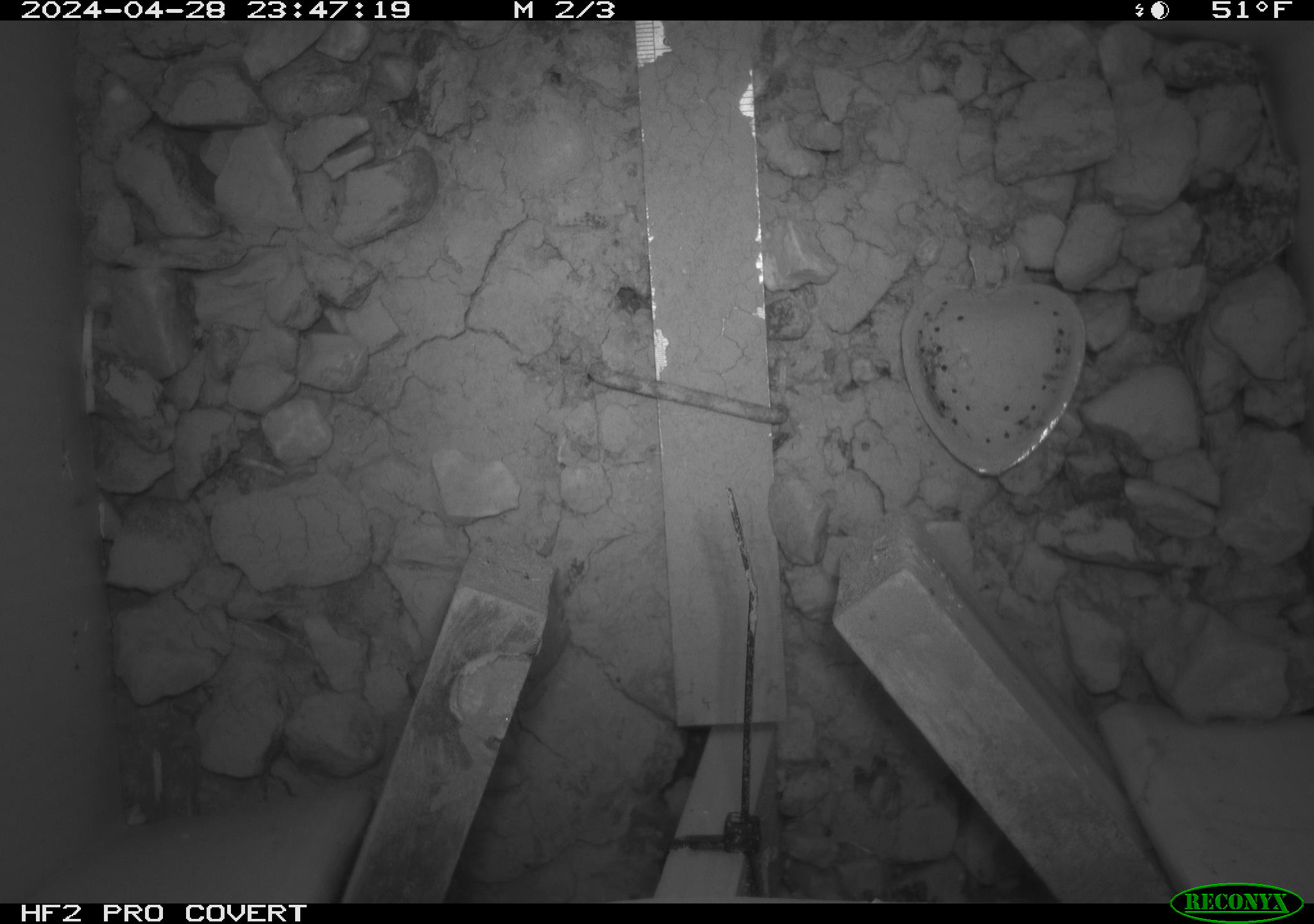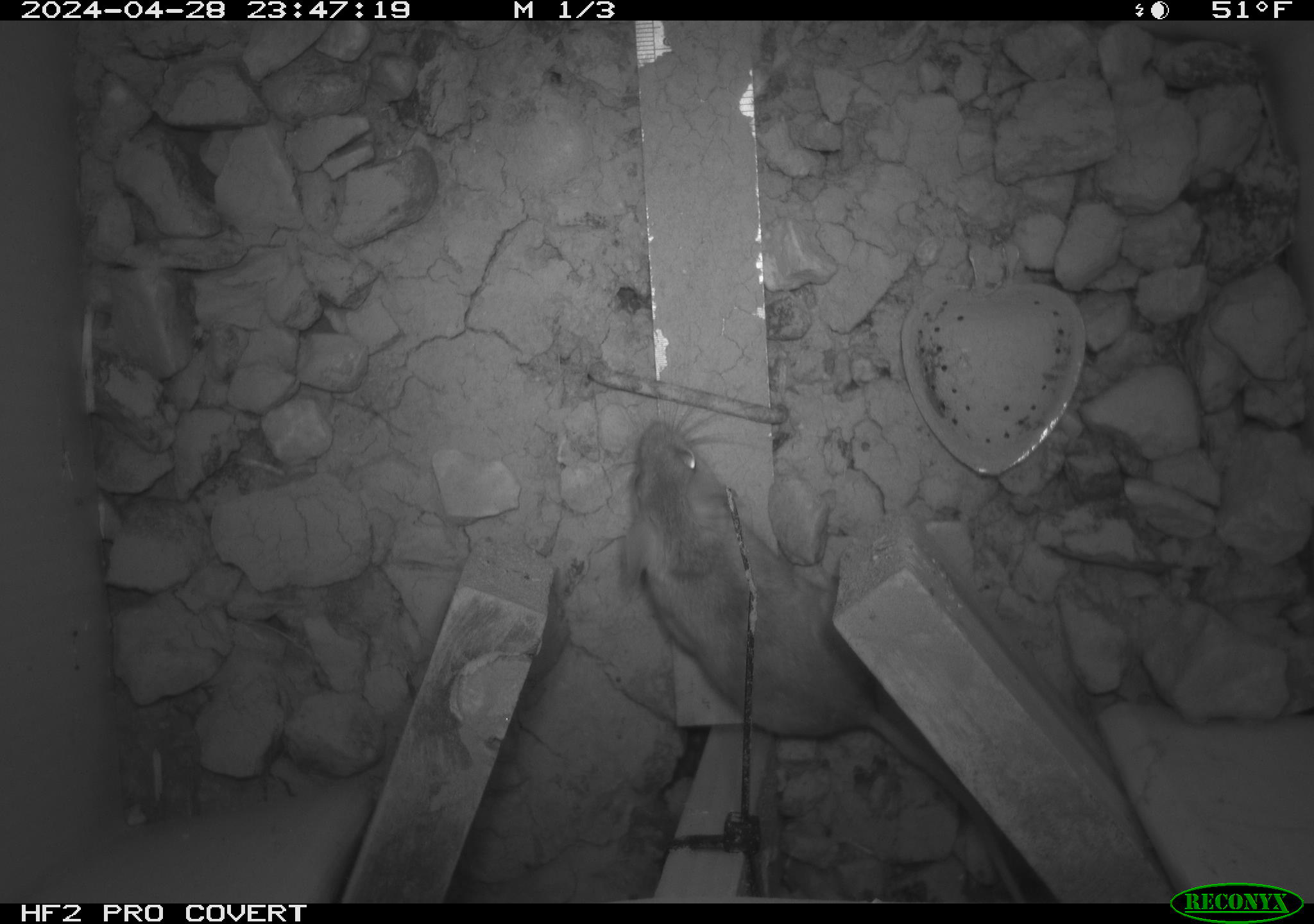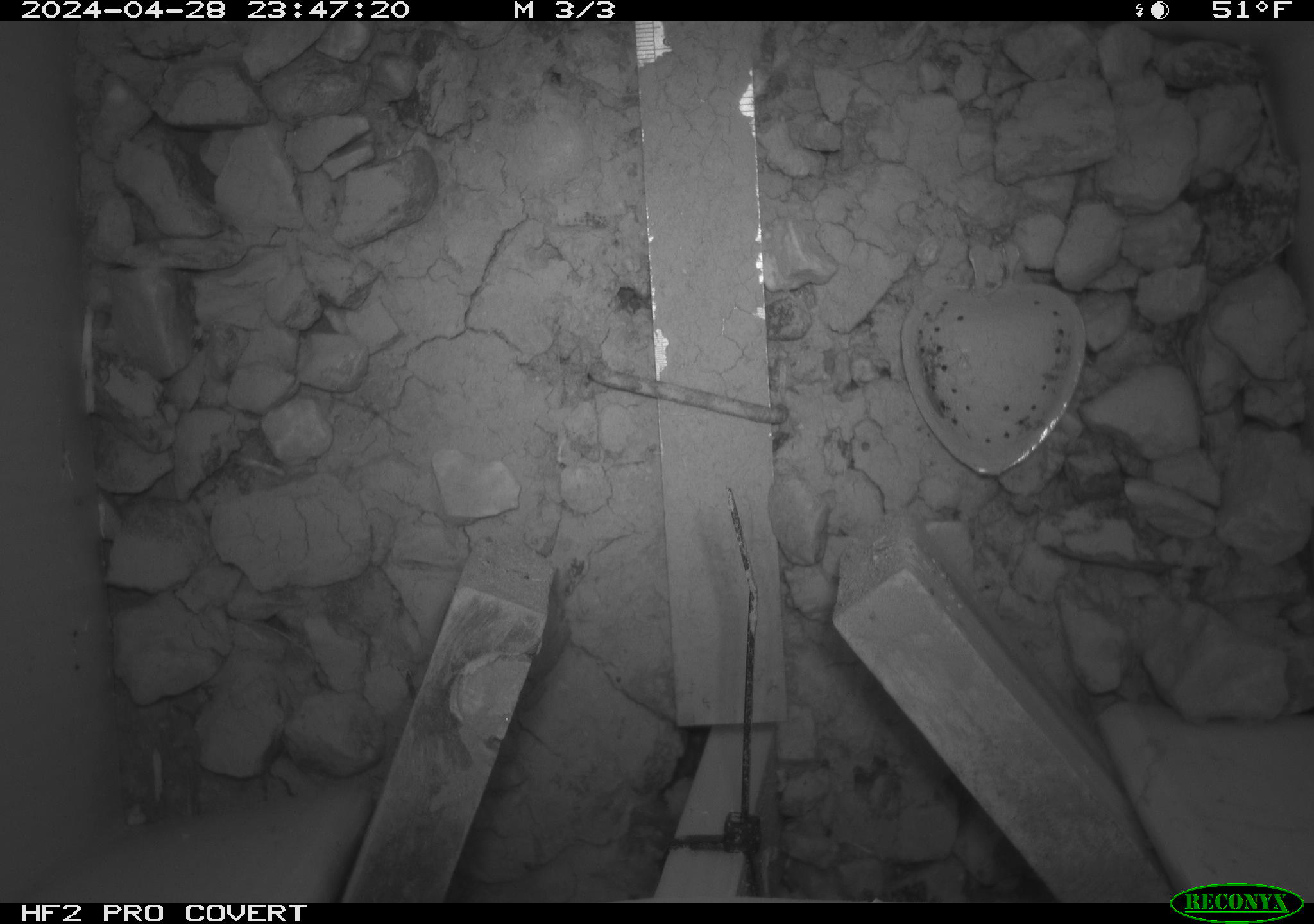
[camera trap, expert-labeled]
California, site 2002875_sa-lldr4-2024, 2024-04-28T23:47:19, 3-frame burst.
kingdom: Animalia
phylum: Chordata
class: Mammalia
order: Rodentia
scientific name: Rodentia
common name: rodent